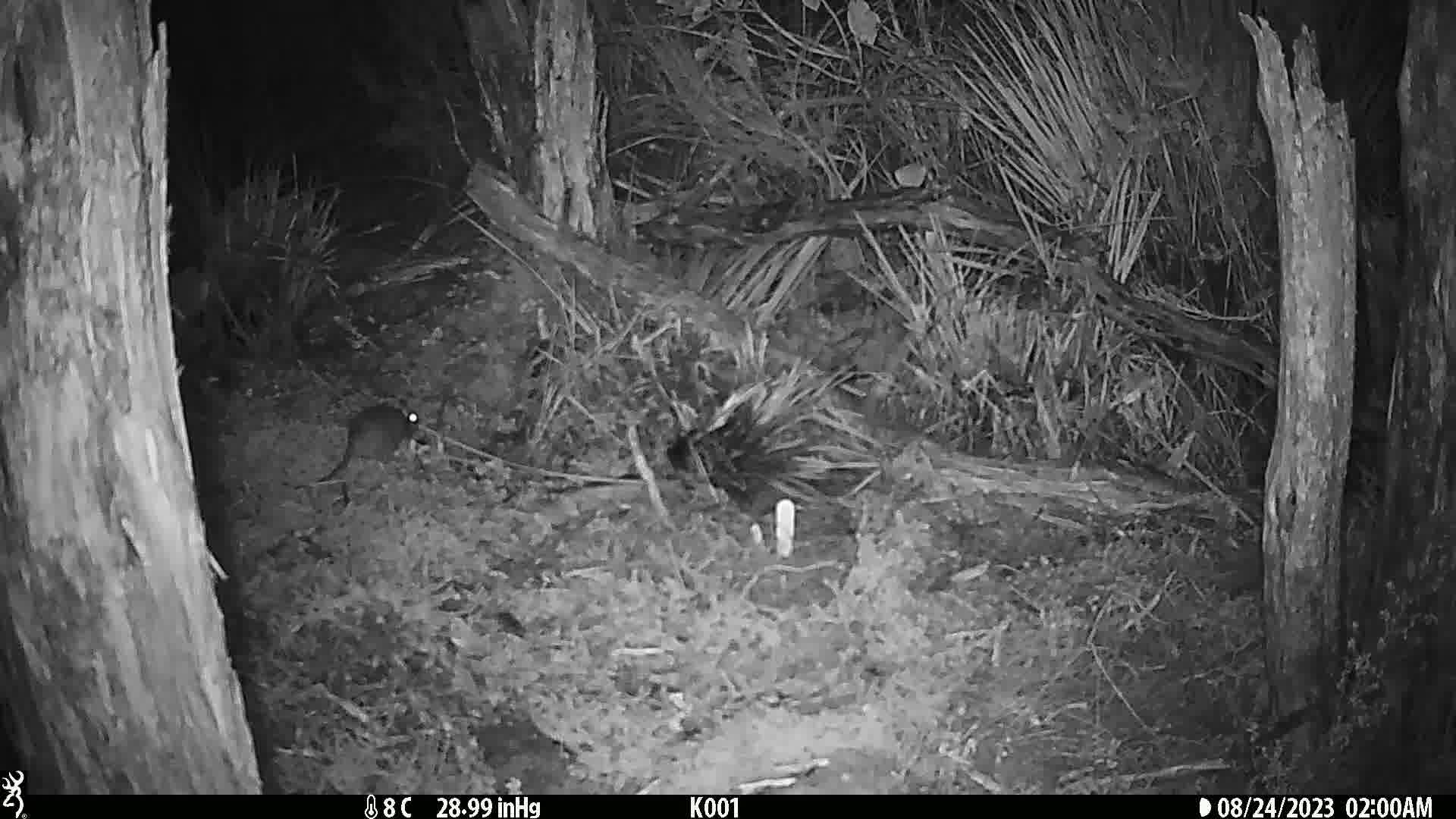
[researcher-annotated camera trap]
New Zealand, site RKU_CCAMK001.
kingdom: Animalia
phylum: Chordata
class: Mammalia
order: Rodentia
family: Muridae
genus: Rattus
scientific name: Rattus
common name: rat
Rat (Rattus).